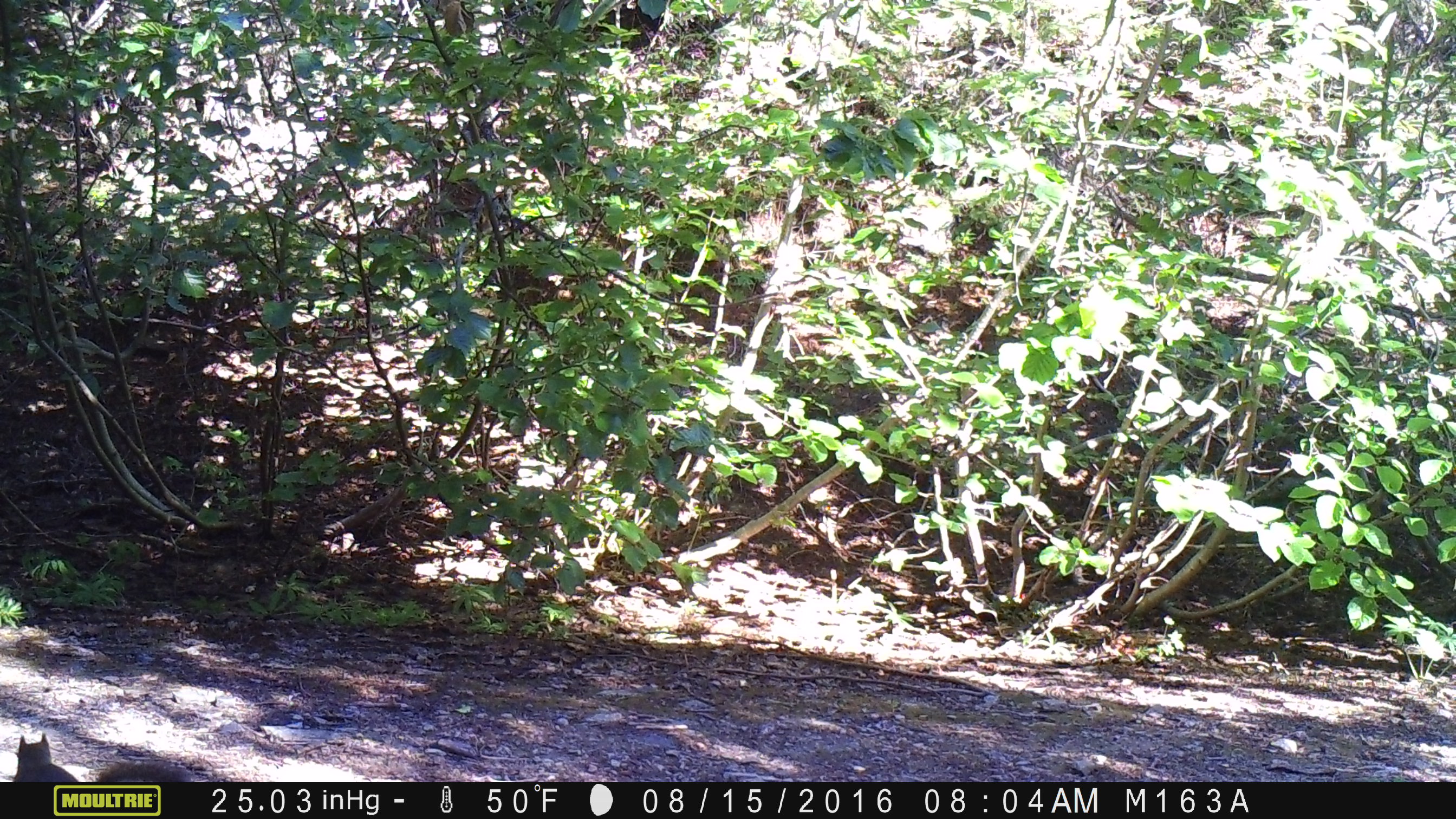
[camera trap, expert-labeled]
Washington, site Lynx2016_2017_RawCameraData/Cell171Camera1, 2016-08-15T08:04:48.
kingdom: Animalia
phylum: Chordata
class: Mammalia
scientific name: Mammalia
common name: small mammal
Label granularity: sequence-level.